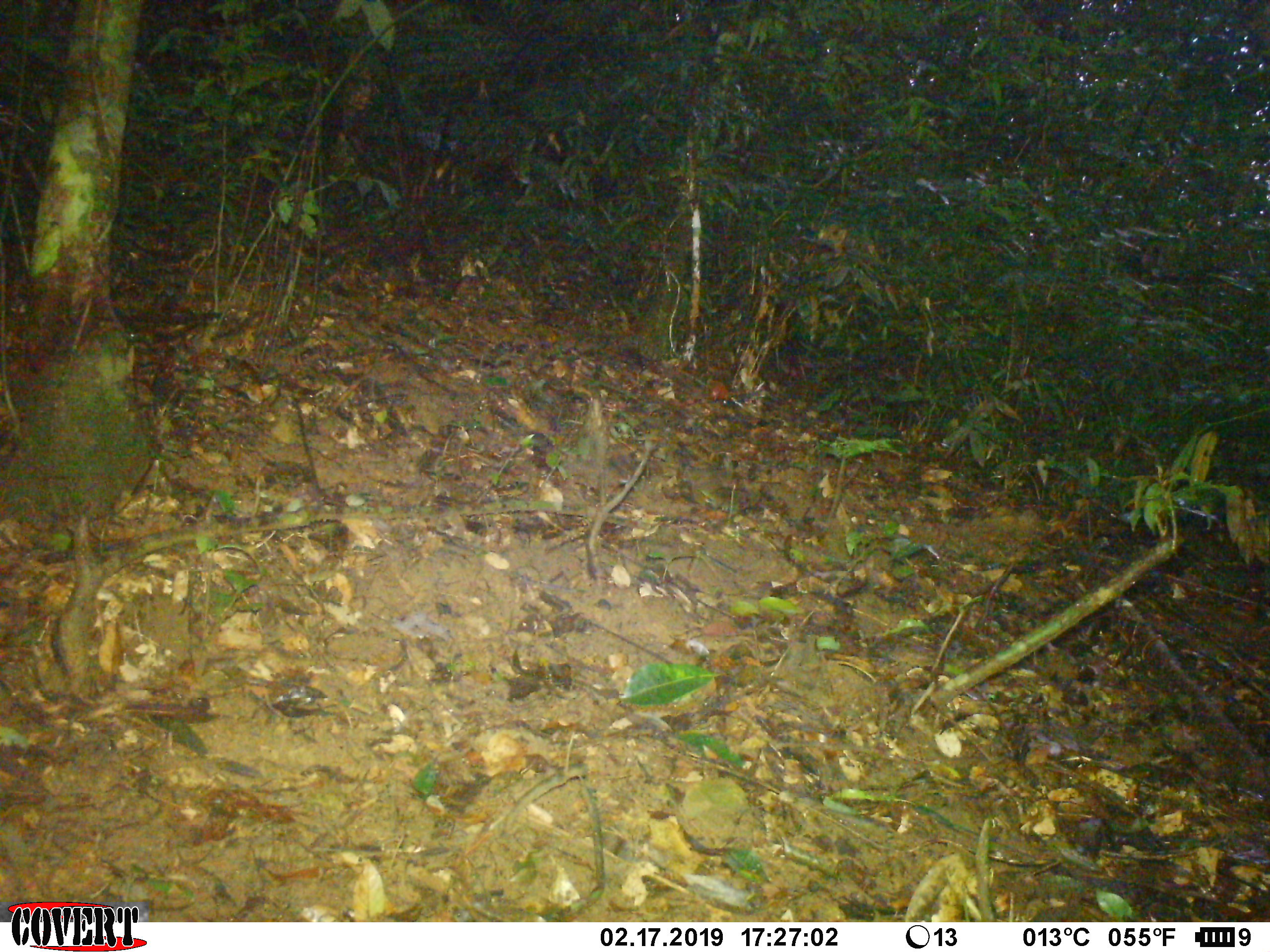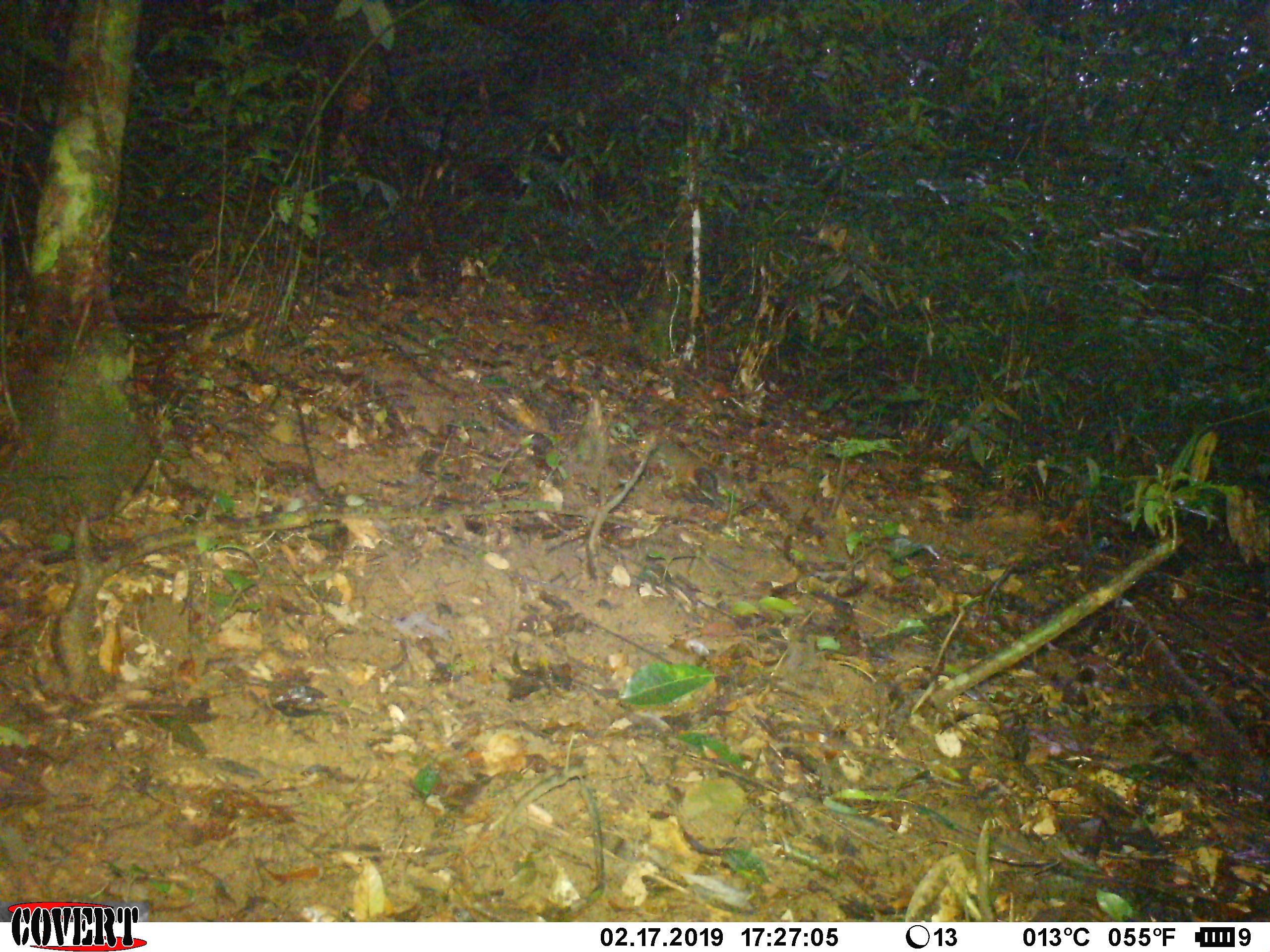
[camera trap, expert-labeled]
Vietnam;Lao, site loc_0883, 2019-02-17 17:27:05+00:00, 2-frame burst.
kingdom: Animalia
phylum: Chordata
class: Mammalia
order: Rodentia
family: Sciuridae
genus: Dremomys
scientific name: Dremomys rufigenis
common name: red-cheeked squirrel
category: red cheeked squirrel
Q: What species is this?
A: Red cheeked squirrel (red-cheeked squirrel) (Dremomys rufigenis).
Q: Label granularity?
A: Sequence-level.